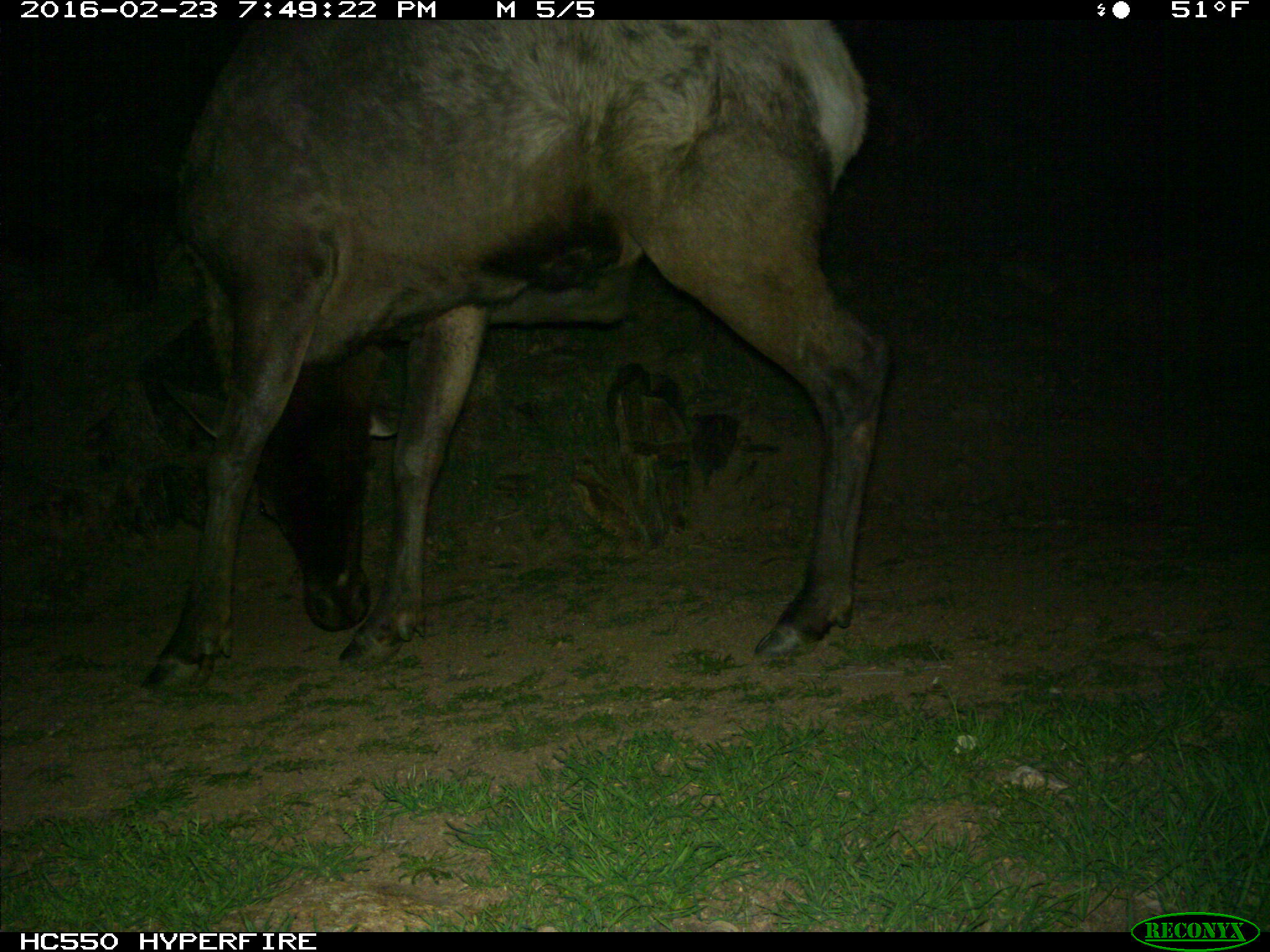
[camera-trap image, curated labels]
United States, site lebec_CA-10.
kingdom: Animalia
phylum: Chordata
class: Mammalia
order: Artiodactyla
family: Cervidae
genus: Cervus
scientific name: Cervus canadensis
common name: elk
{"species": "Cervus canadensis (elk)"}